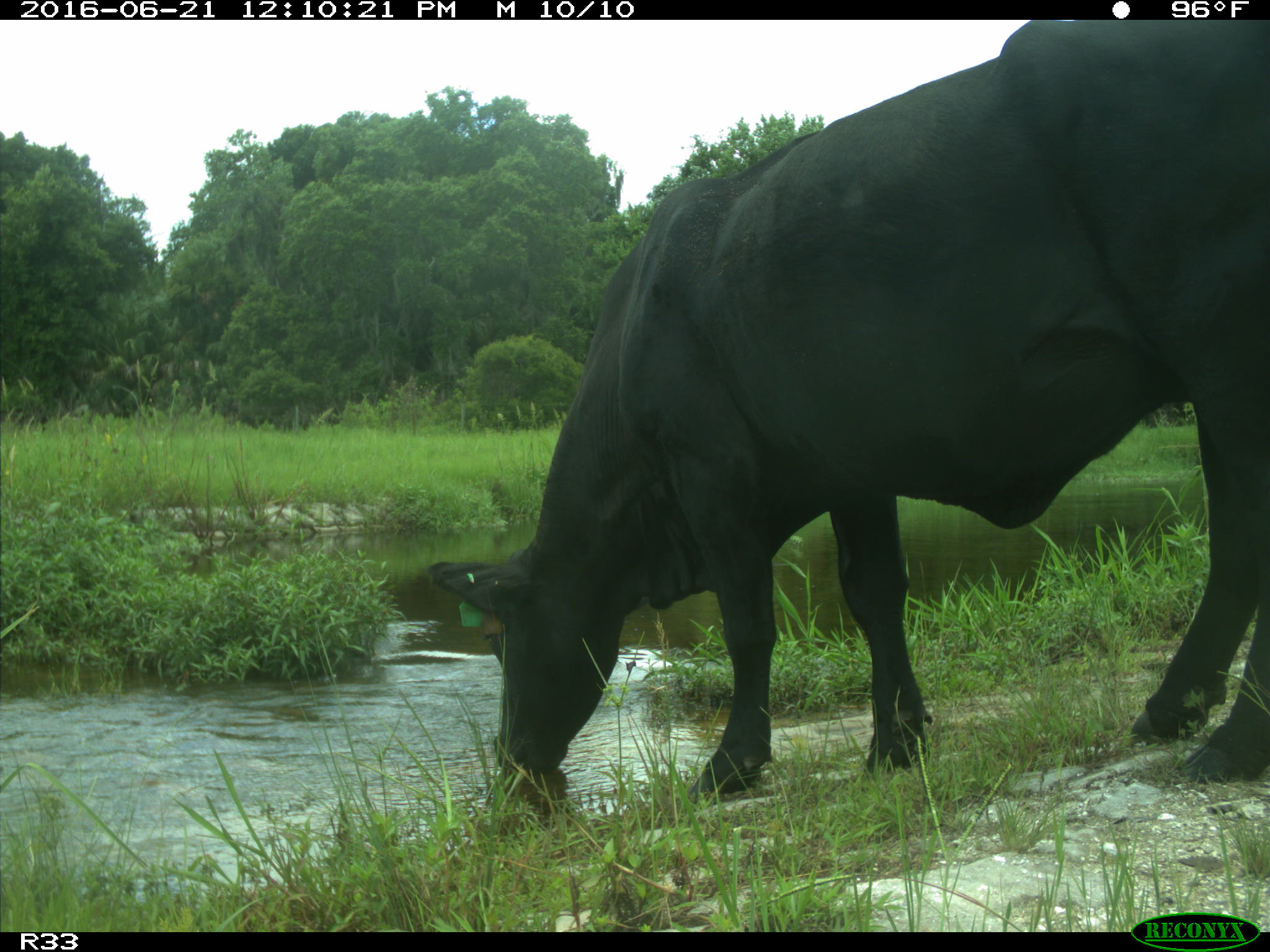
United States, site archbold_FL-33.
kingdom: Animalia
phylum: Chordata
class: Mammalia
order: Artiodactyla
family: Bovidae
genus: Bos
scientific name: Bos taurus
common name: domestic cow